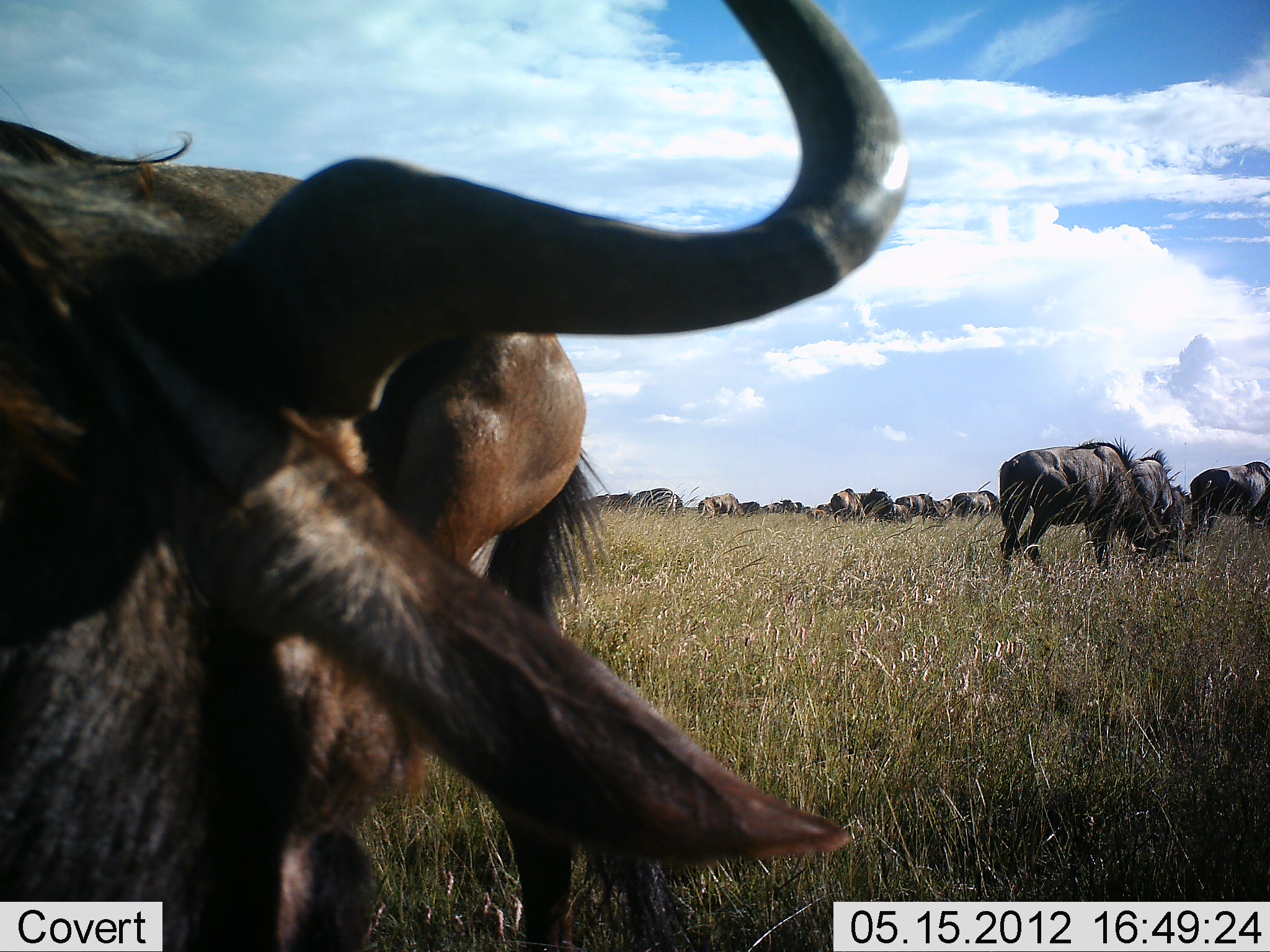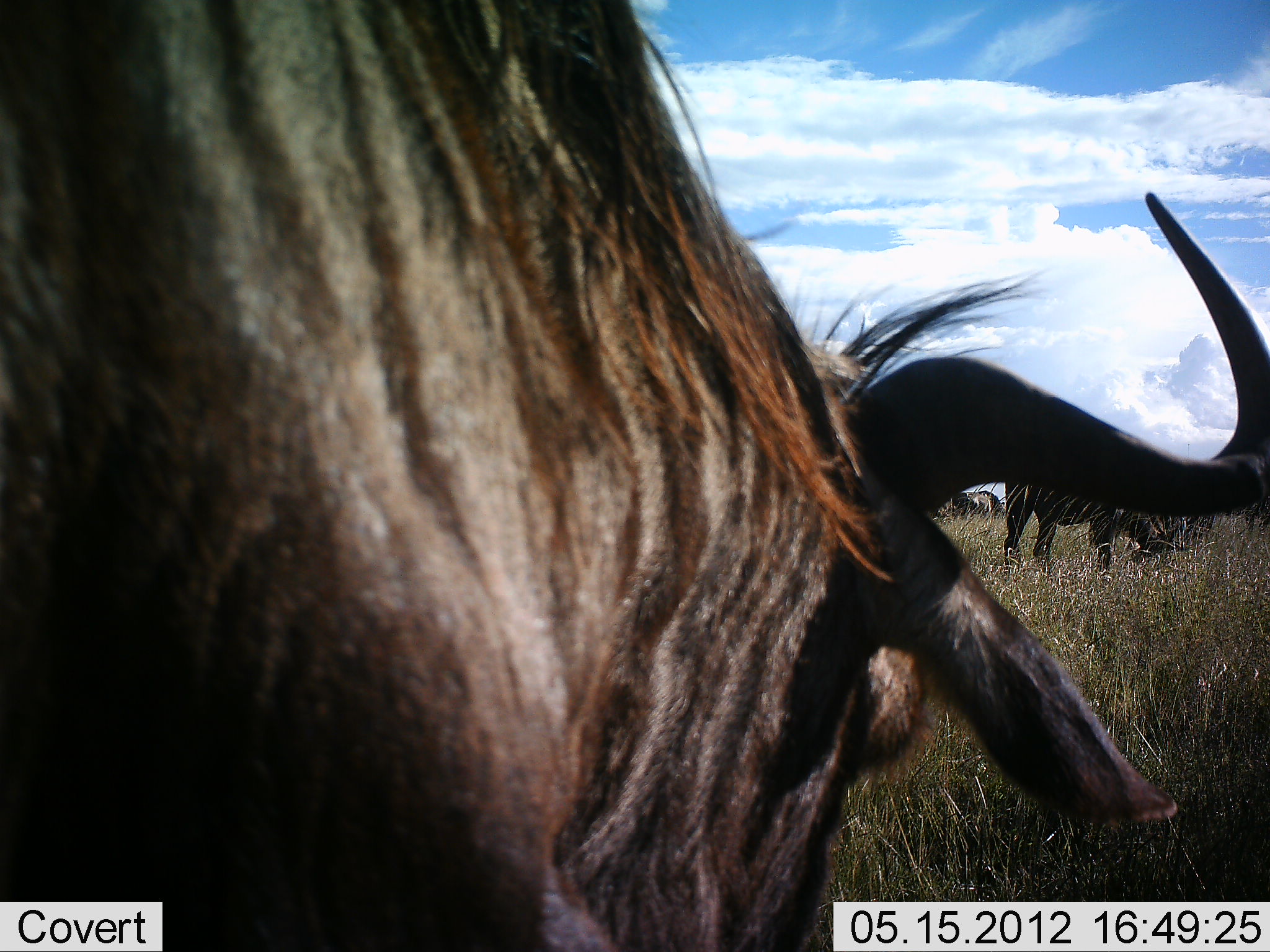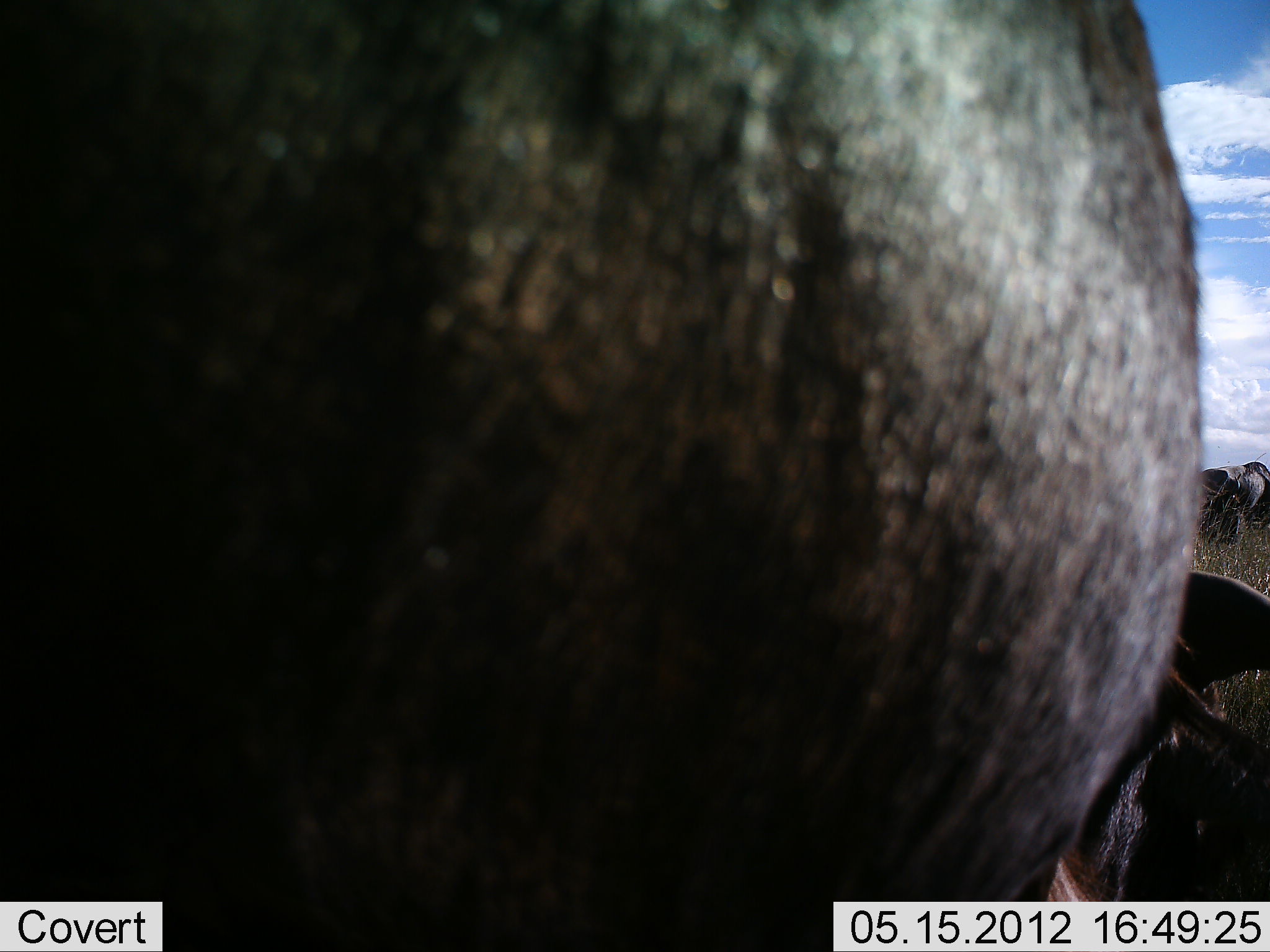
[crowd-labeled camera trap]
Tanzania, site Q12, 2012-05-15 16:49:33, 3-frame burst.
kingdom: Animalia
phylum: Chordata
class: Mammalia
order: Artiodactyla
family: Bovidae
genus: Connochaetes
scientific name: Connochaetes taurinus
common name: blue wildebeest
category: wildebeest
Wildebeest (blue wildebeest) (Connochaetes taurinus), count 11-50. Behavior (volunteer vote fractions): standing 55%, resting 0%, moving 64%, interacting 9%. Young present (vote fraction): 9%. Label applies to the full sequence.